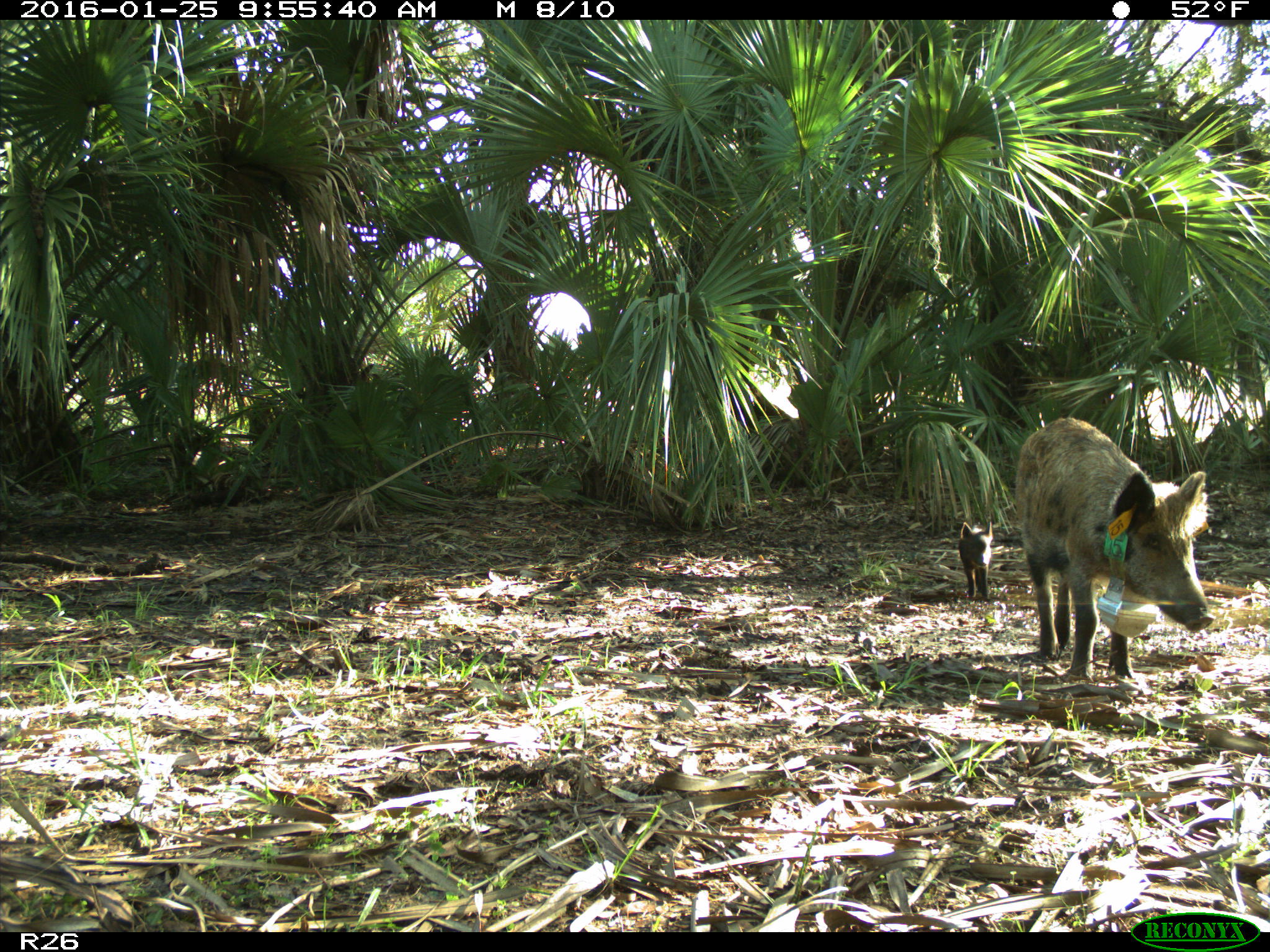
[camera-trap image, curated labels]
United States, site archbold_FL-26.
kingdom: Animalia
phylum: Chordata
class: Mammalia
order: Artiodactyla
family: Suidae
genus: Sus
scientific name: Sus scrofa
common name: wild boar